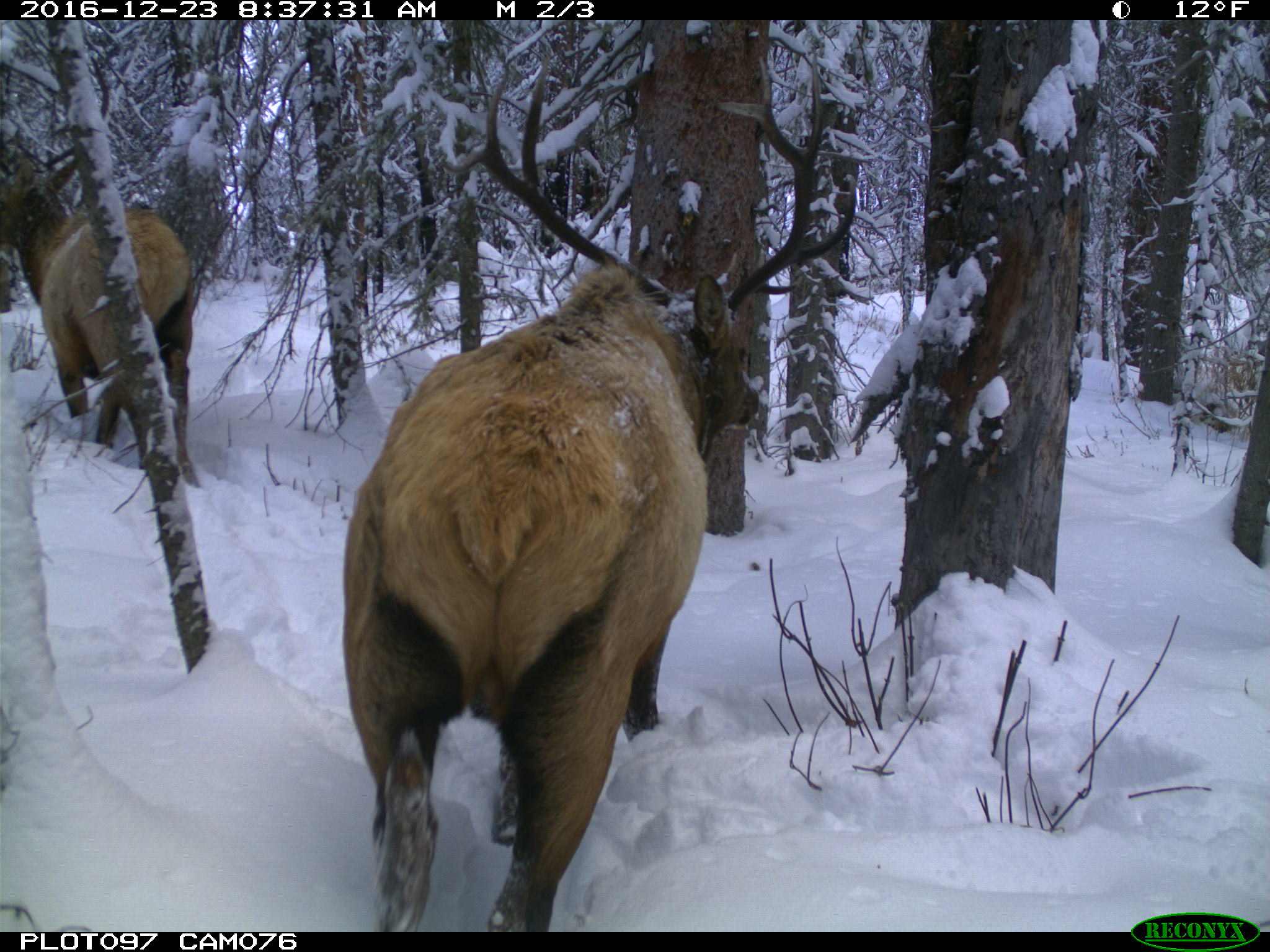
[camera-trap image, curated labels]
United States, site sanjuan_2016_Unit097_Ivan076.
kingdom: Animalia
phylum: Chordata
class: Mammalia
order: Artiodactyla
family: Cervidae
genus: Cervus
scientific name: Cervus elaphus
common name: red deer